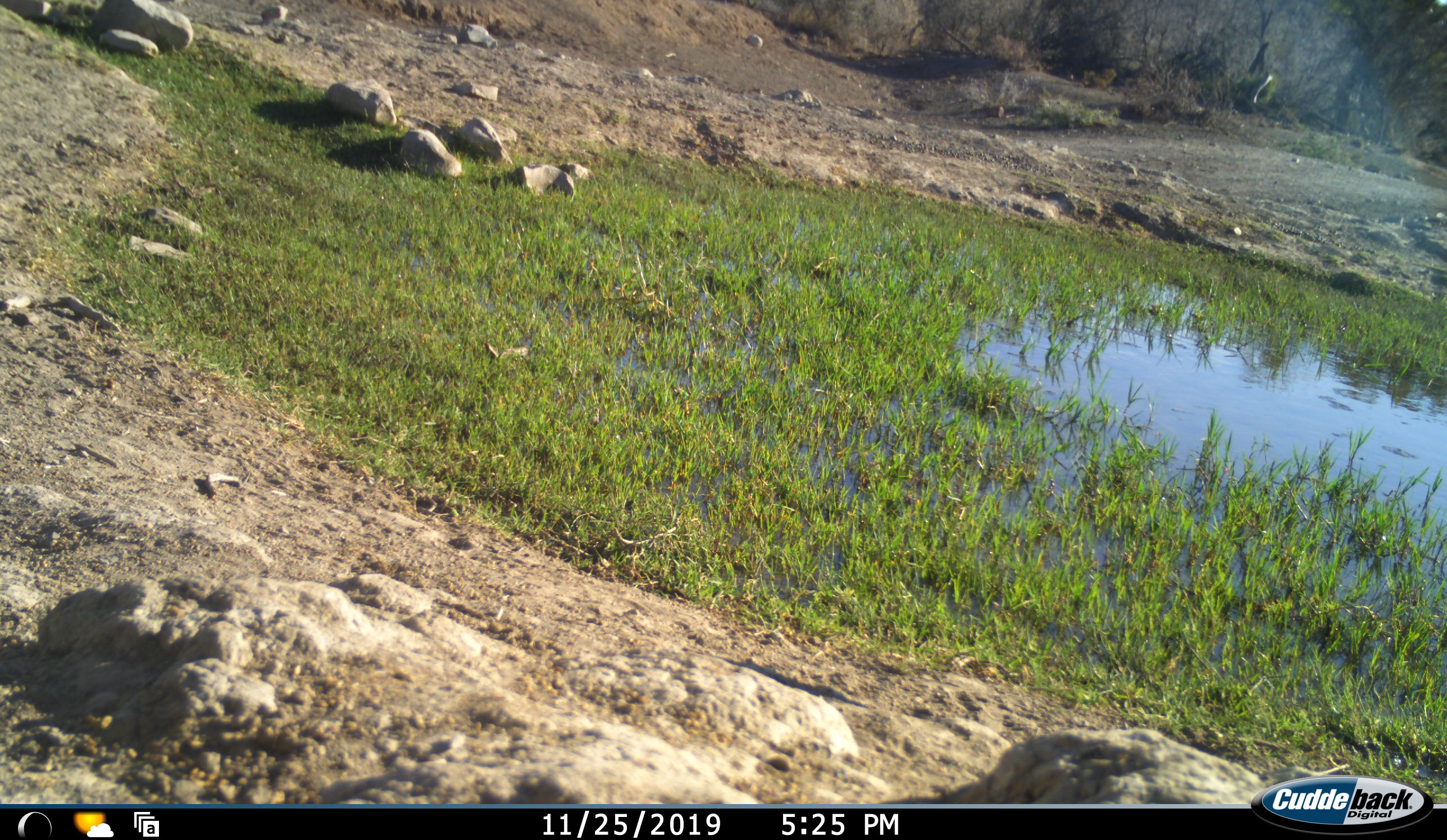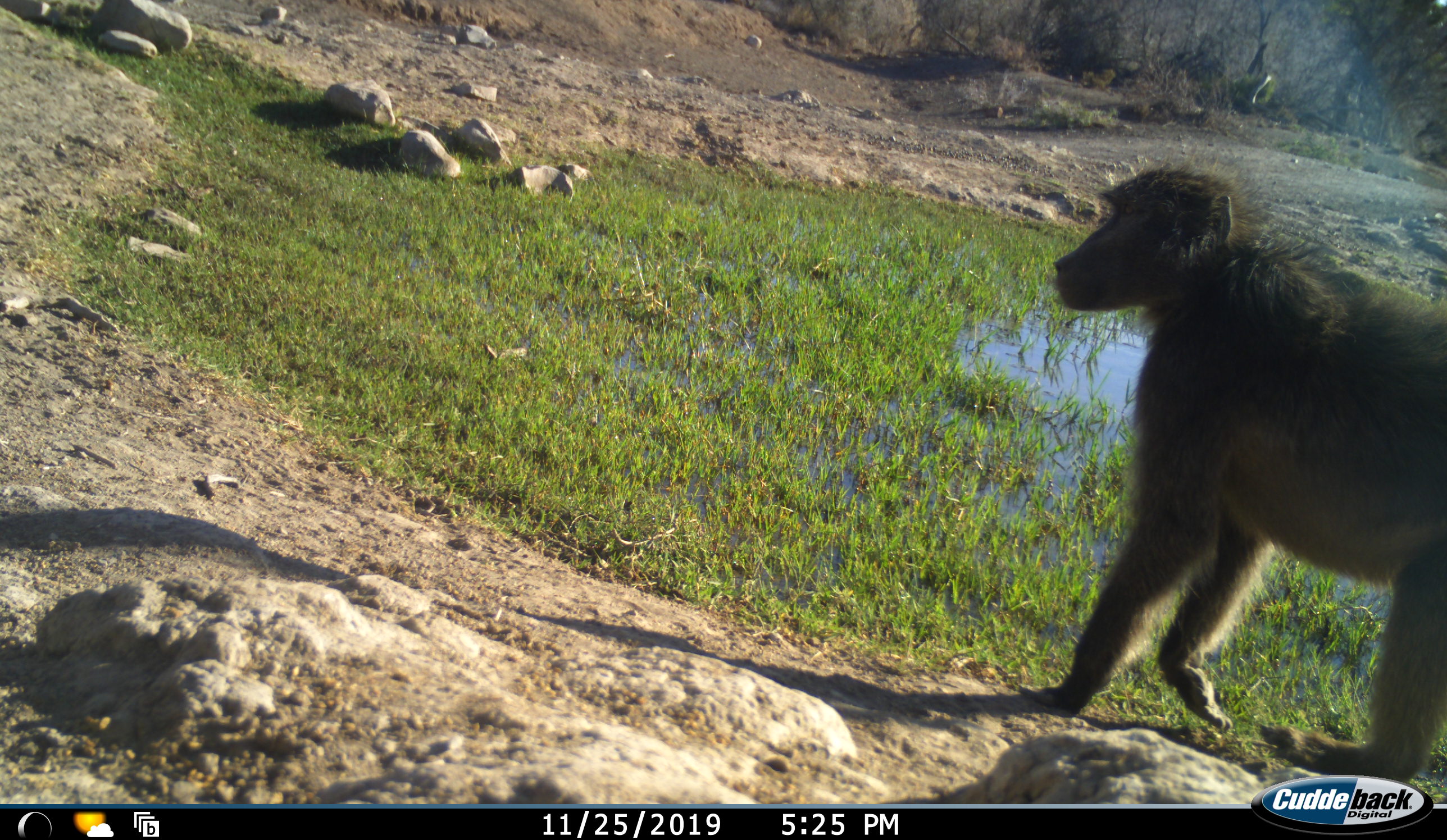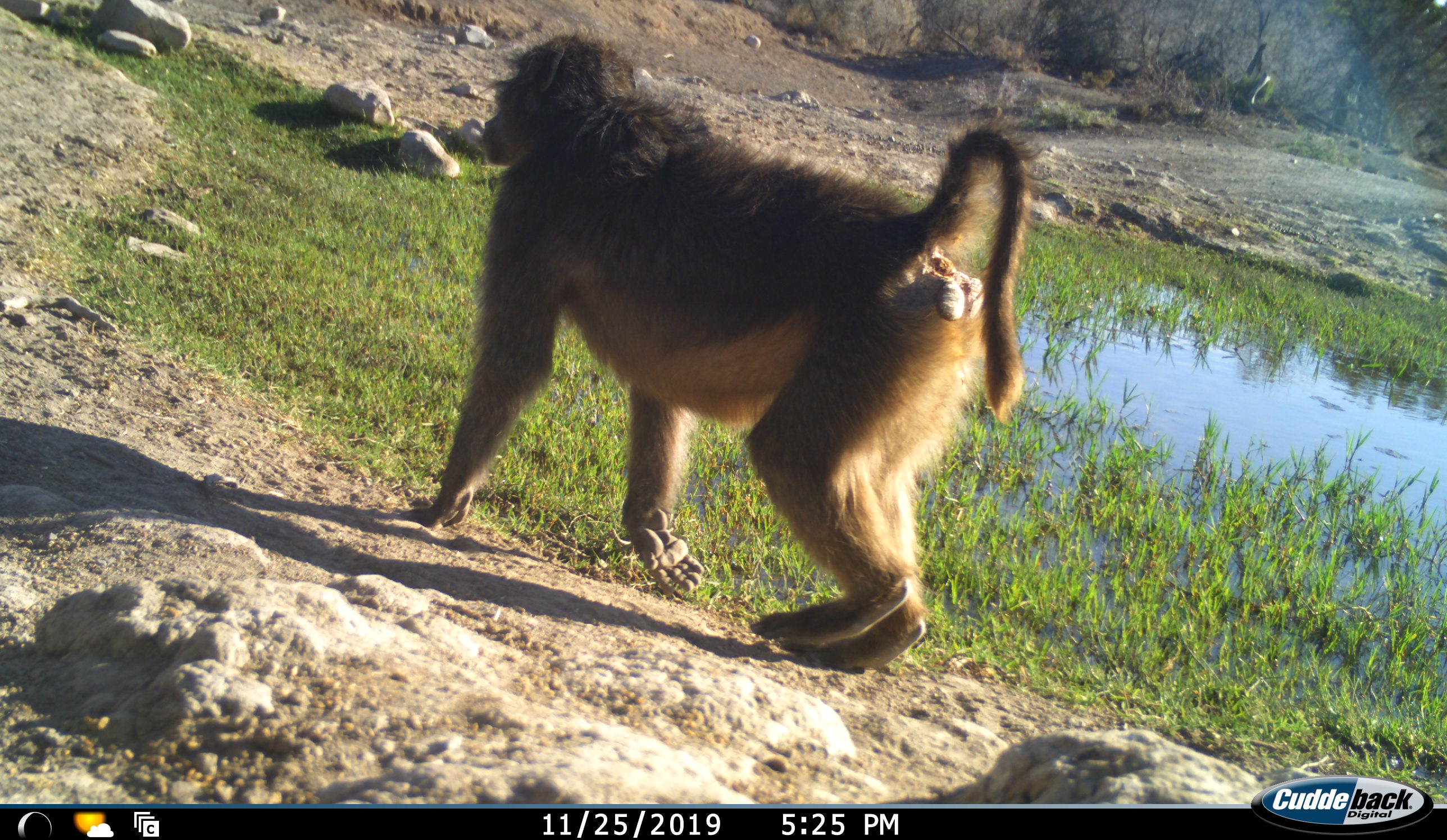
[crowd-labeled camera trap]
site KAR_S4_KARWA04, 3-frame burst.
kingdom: Animalia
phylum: Chordata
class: Mammalia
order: Primates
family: Cercopithecidae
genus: Papio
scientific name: Papio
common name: baboon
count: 1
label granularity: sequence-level